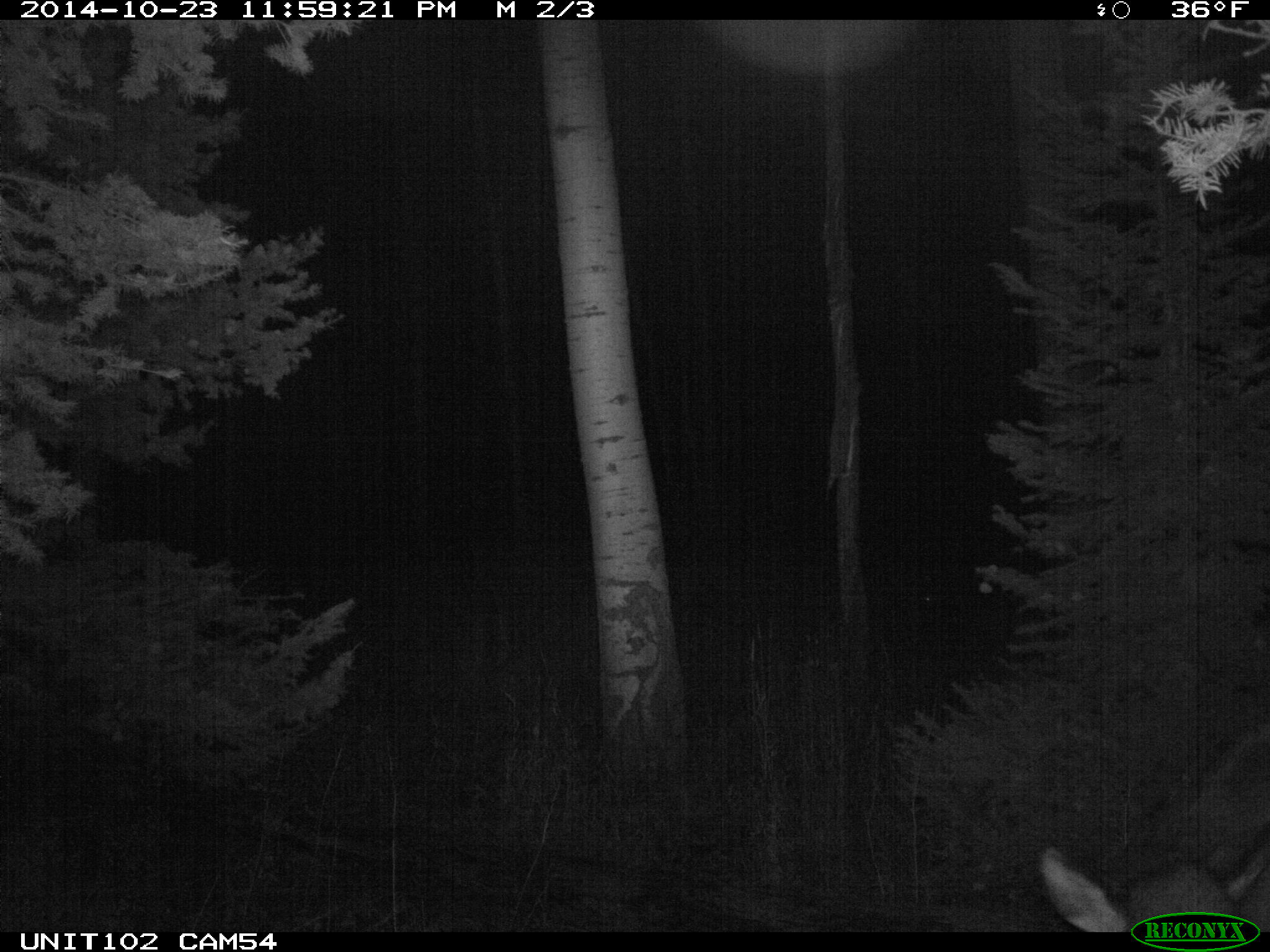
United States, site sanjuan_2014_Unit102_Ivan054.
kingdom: Animalia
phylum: Chordata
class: Mammalia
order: Artiodactyla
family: Cervidae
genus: Cervus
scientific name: Cervus elaphus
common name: red deer